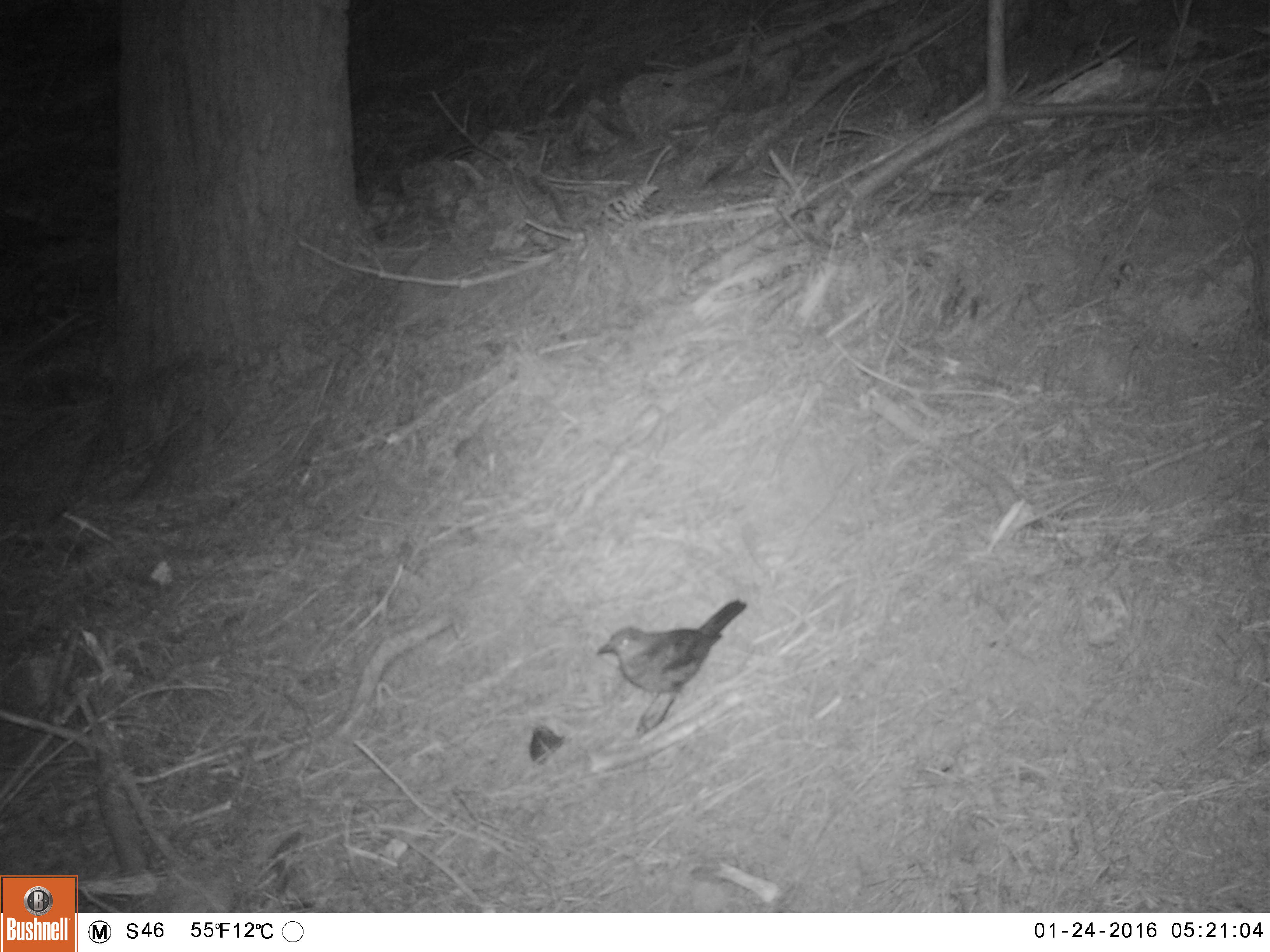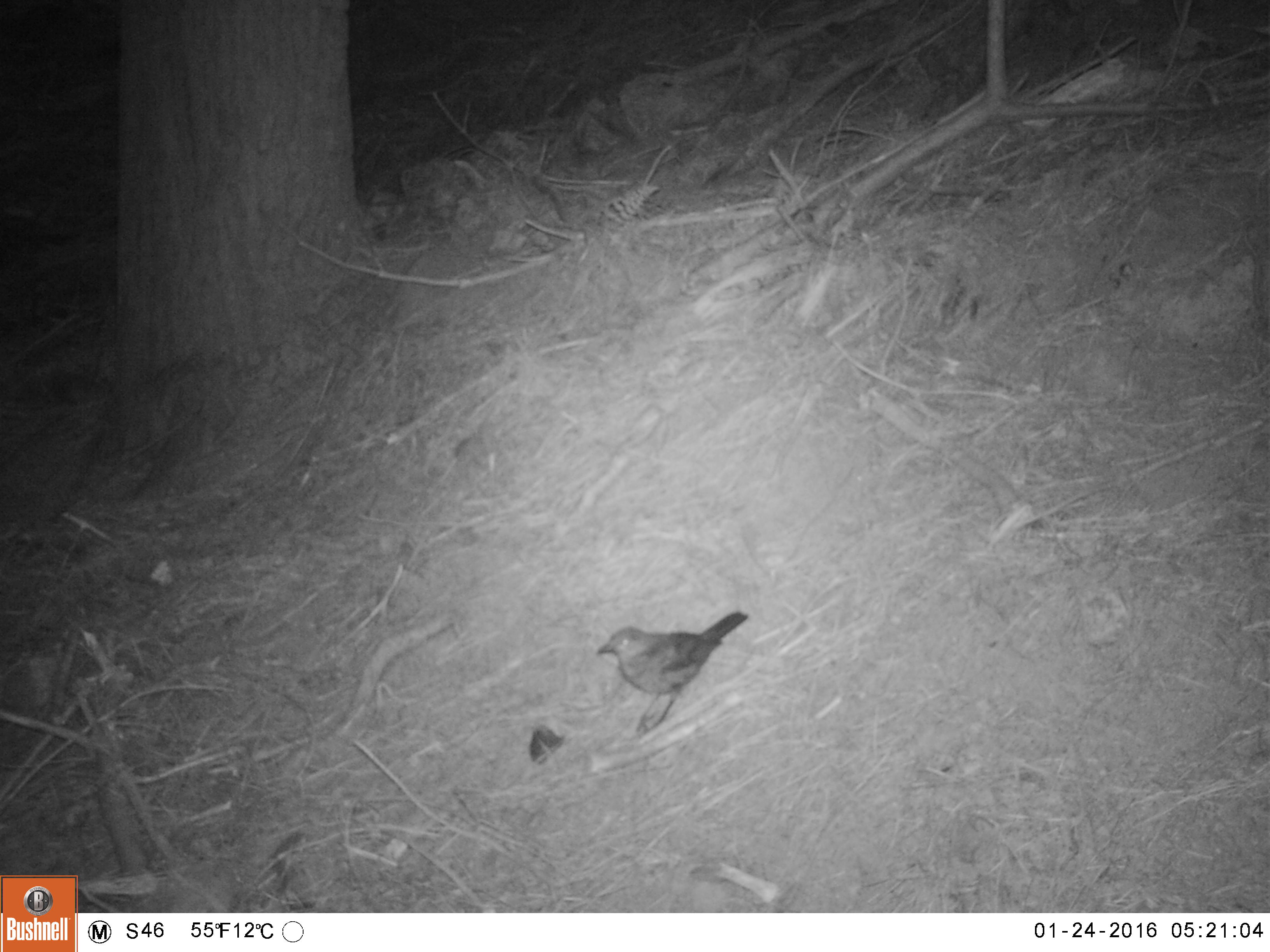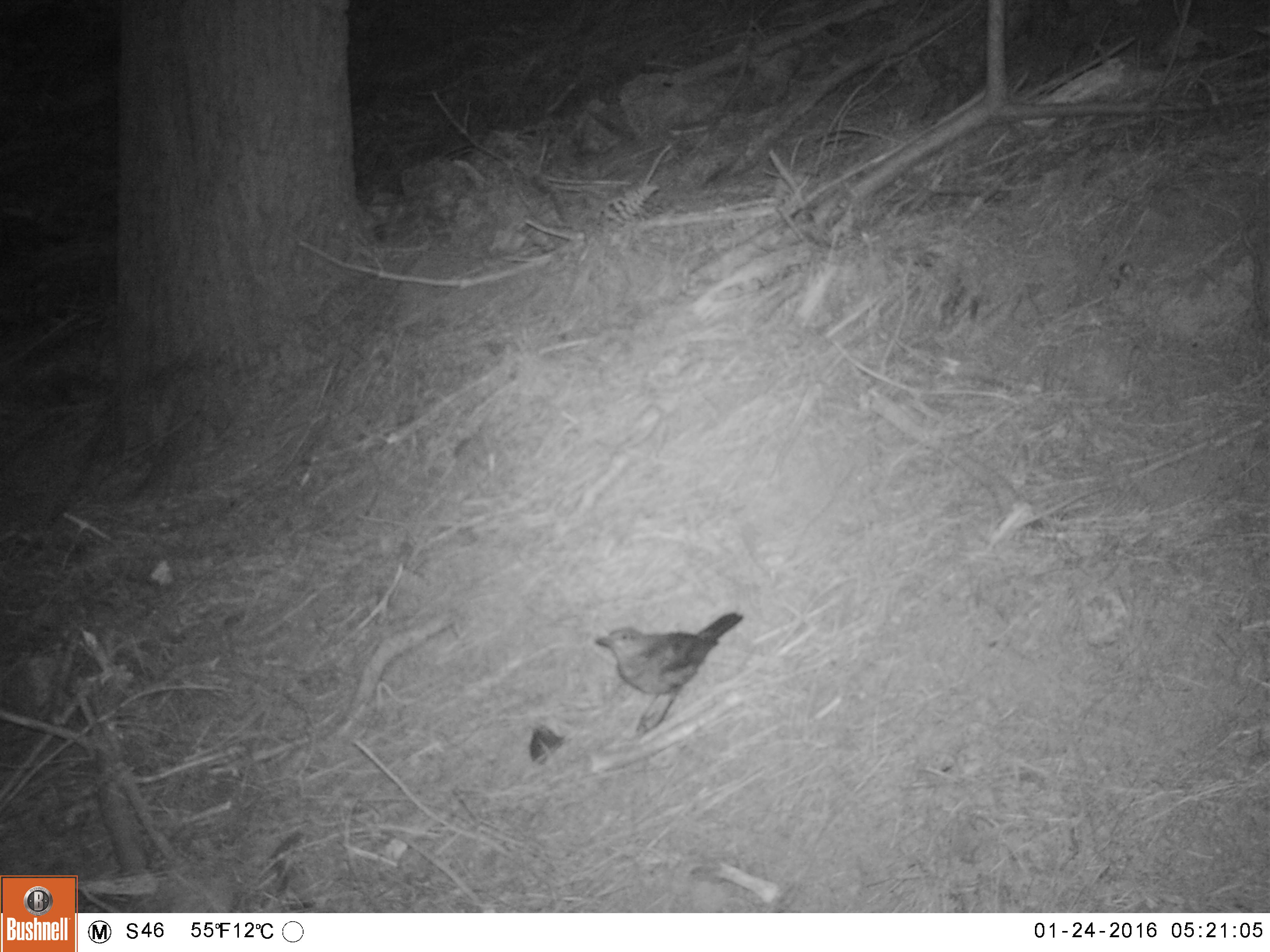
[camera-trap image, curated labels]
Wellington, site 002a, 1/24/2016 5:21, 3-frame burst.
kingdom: Animalia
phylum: Chordata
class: Aves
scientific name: Aves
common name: bird